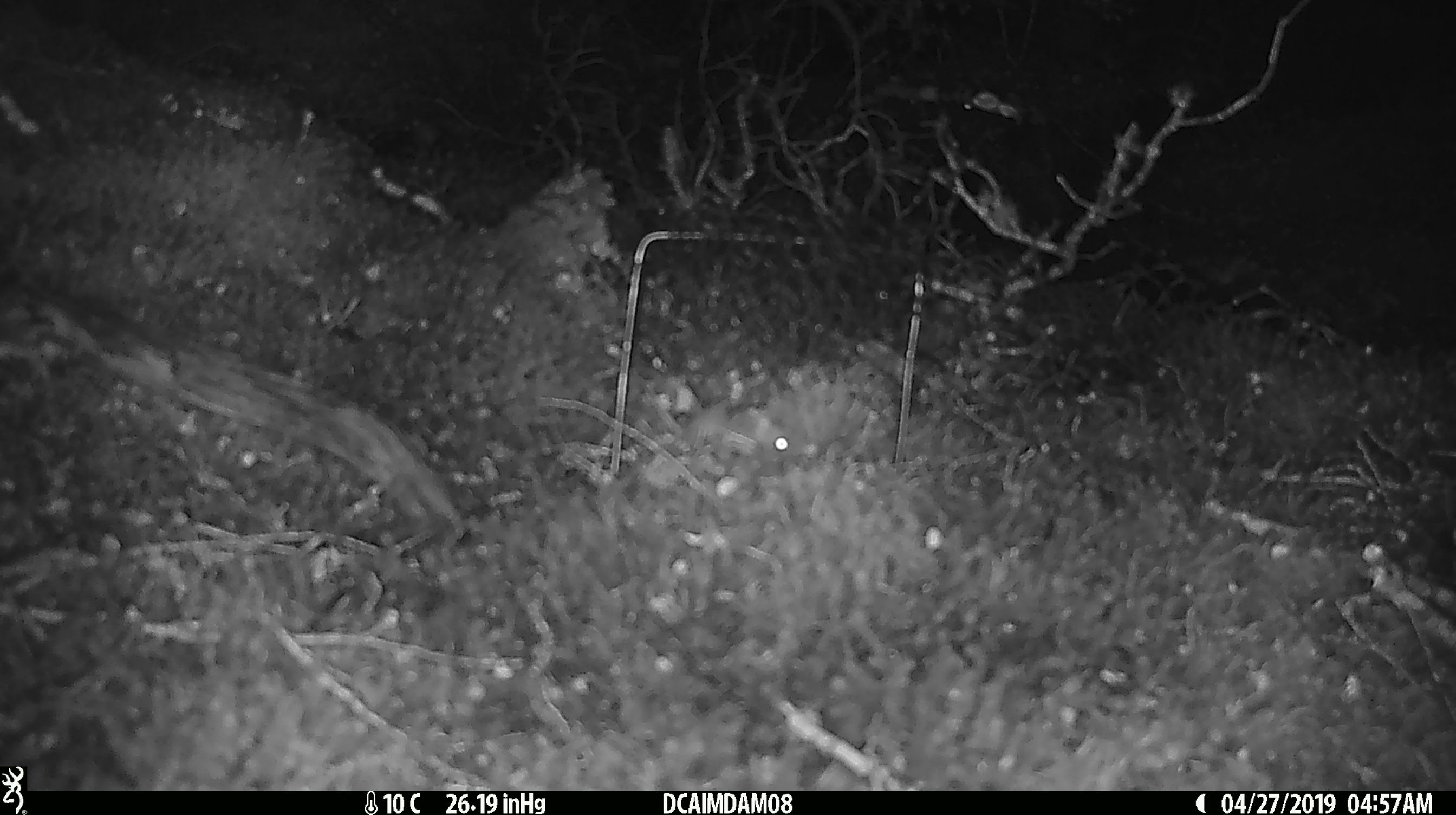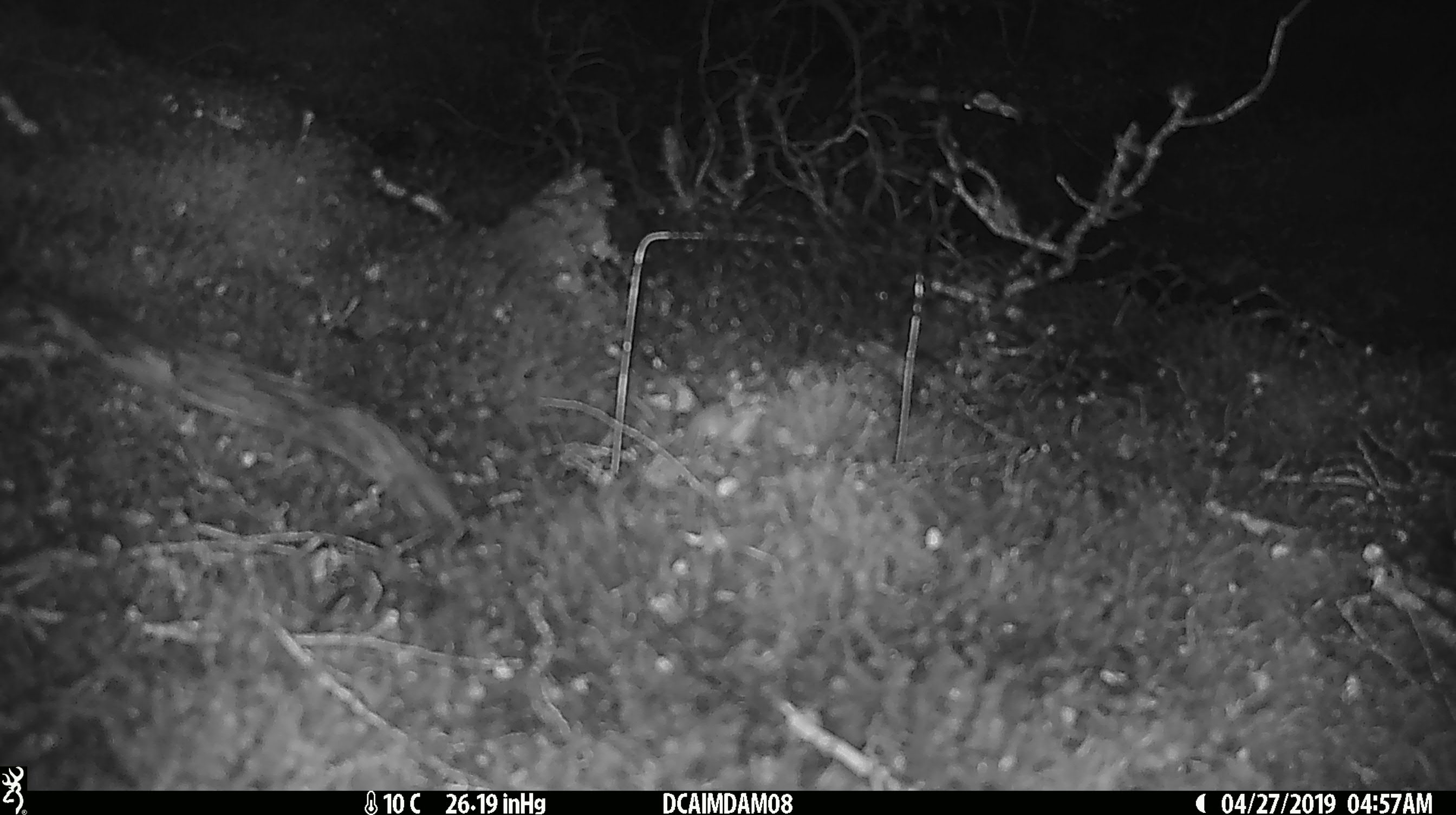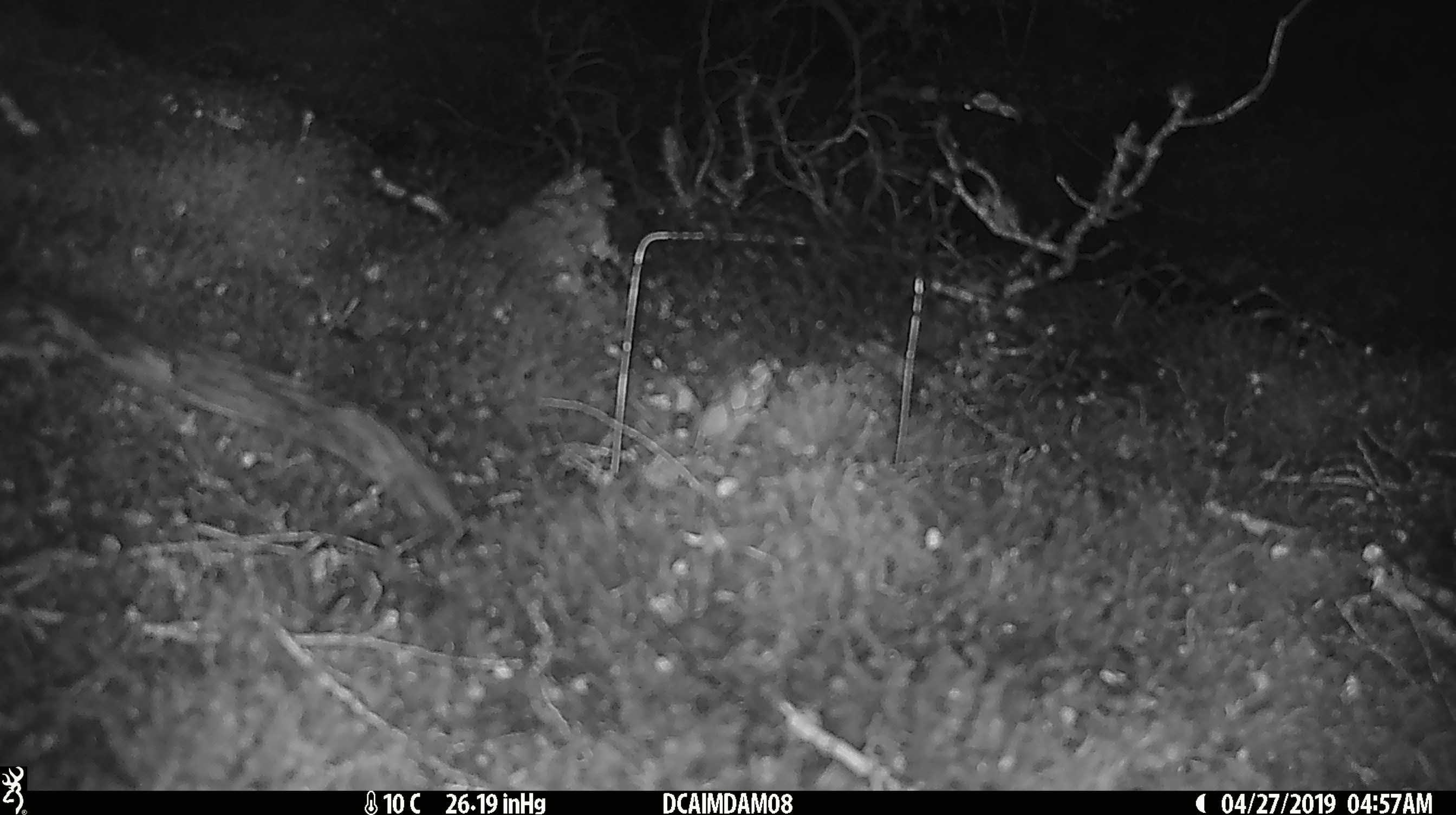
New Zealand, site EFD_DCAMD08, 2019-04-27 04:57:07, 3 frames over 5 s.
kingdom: Animalia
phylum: Chordata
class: Mammalia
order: Rodentia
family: Muridae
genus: Mus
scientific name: Mus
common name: mouse